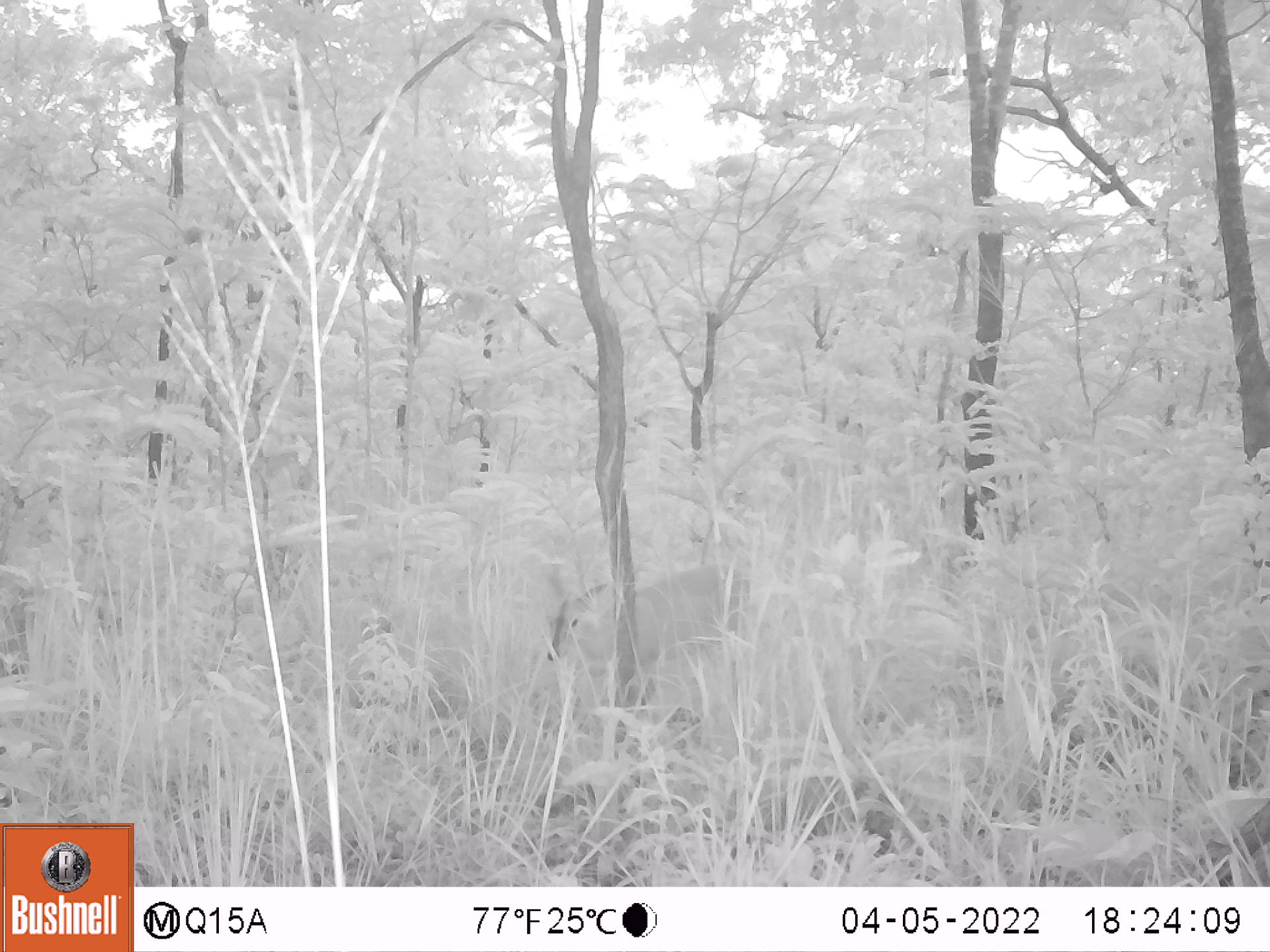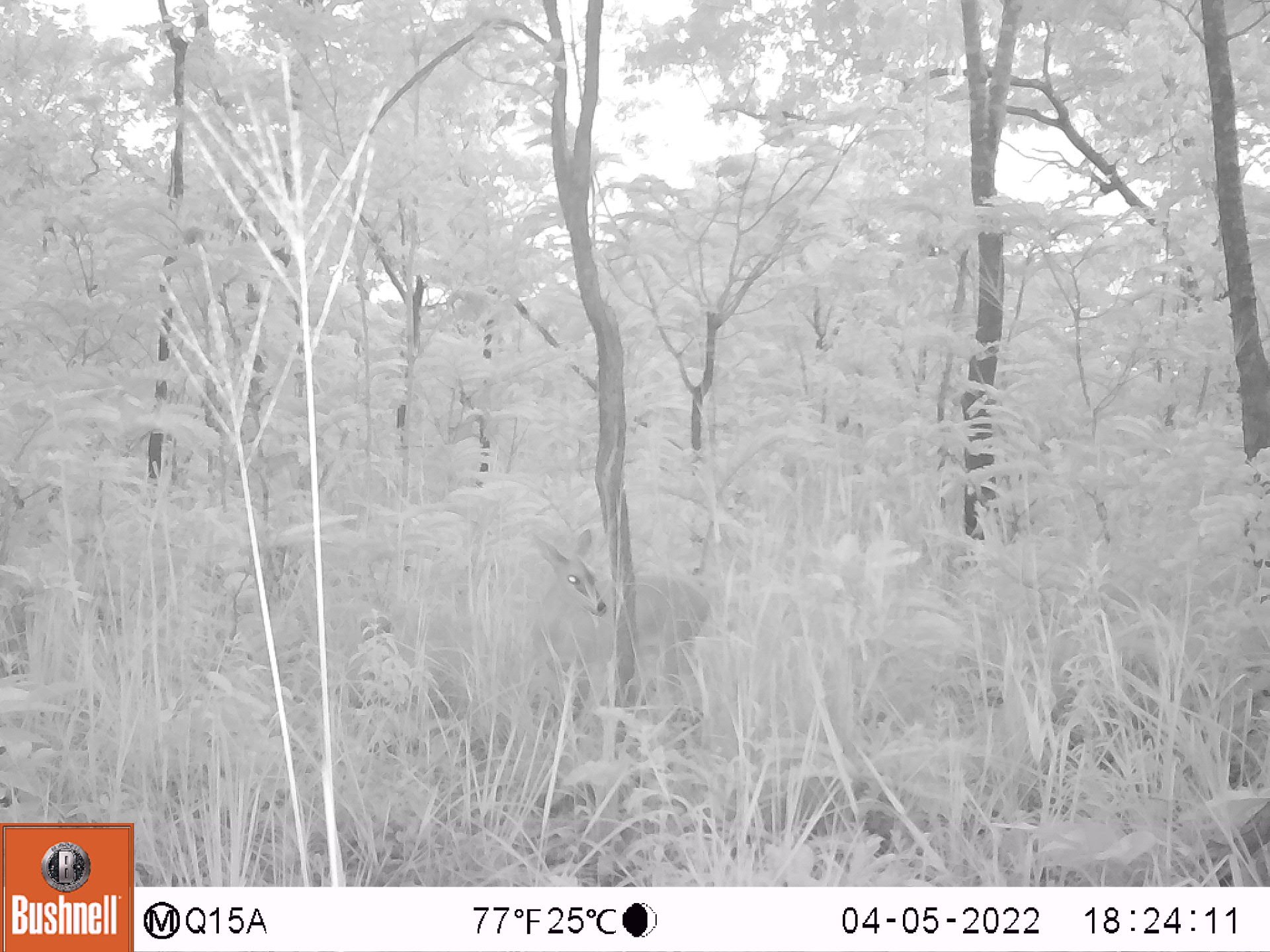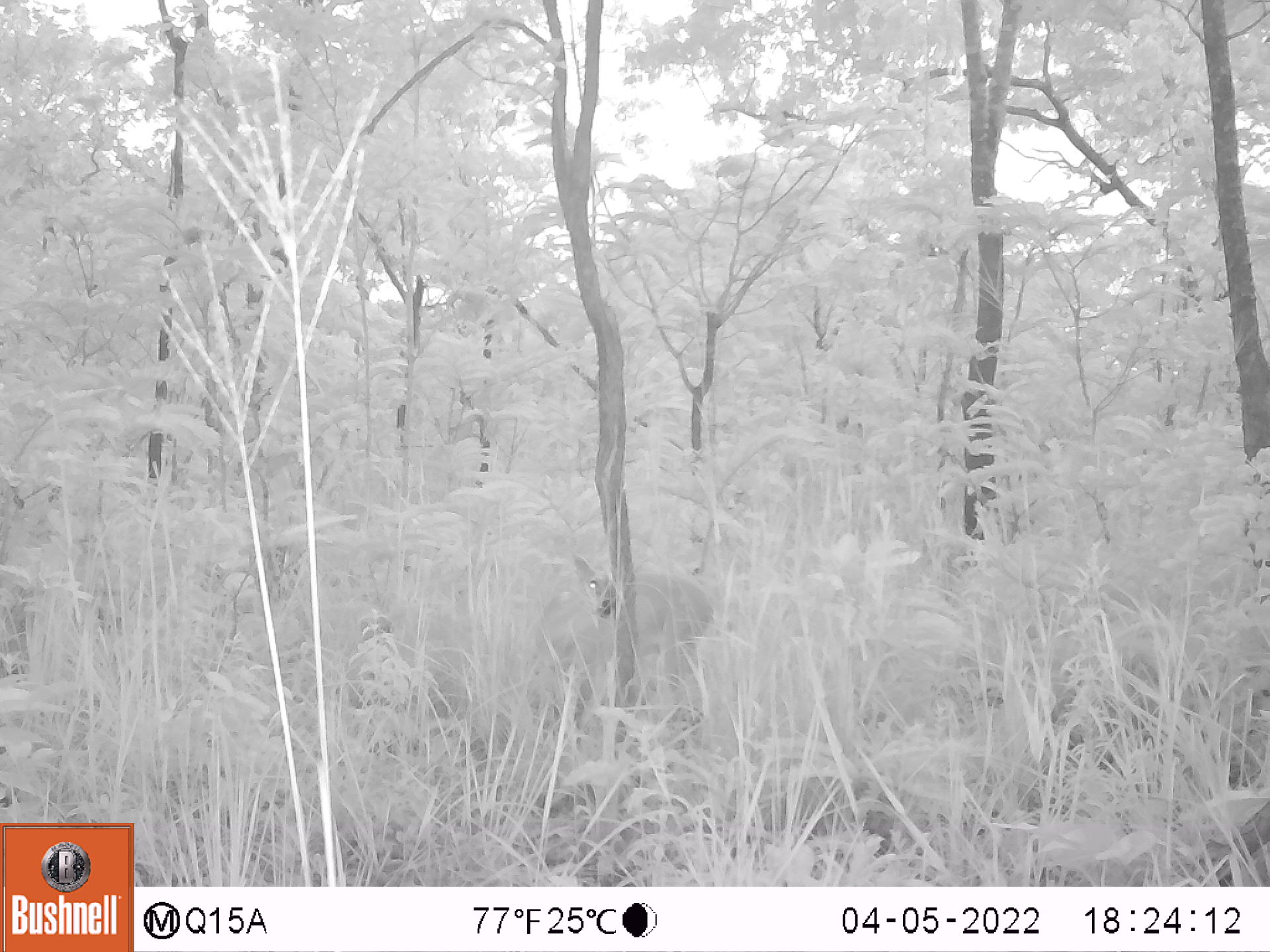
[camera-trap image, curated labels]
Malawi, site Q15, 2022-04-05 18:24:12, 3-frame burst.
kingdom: Animalia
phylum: Chordata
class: Mammalia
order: Artiodactyla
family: Bovidae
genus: Sylvicapra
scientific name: Sylvicapra grimmia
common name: common duiker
Common duiker (Sylvicapra grimmia), count 1.